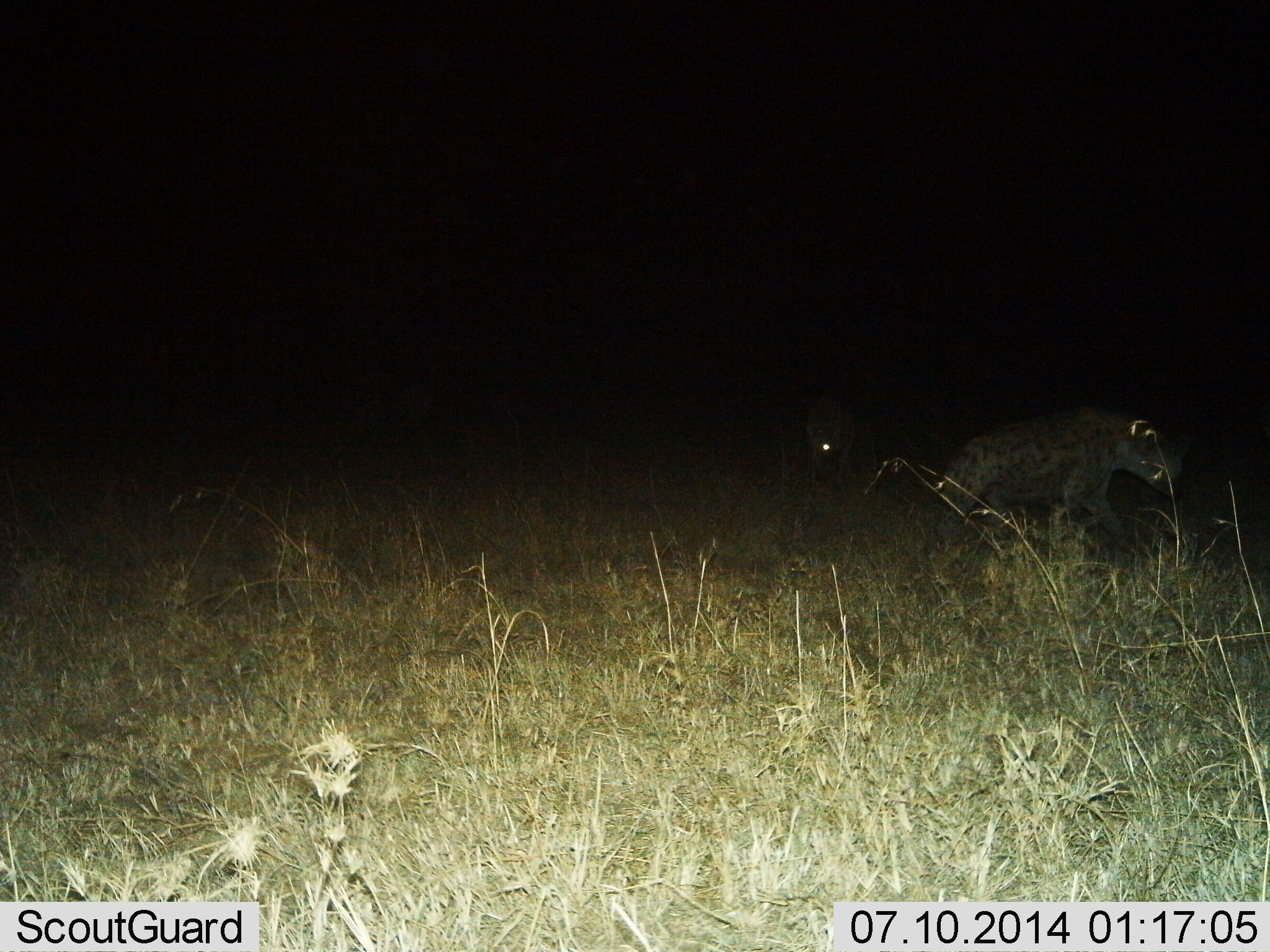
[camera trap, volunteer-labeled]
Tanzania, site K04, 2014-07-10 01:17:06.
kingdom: Animalia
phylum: Chordata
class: Mammalia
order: Carnivora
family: Hyaenidae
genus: Crocuta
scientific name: Crocuta crocuta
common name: spotted hyena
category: hyenaspotted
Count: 2.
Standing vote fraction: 0%.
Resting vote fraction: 0%.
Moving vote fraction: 100%.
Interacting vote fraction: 10%.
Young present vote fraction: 0%.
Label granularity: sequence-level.